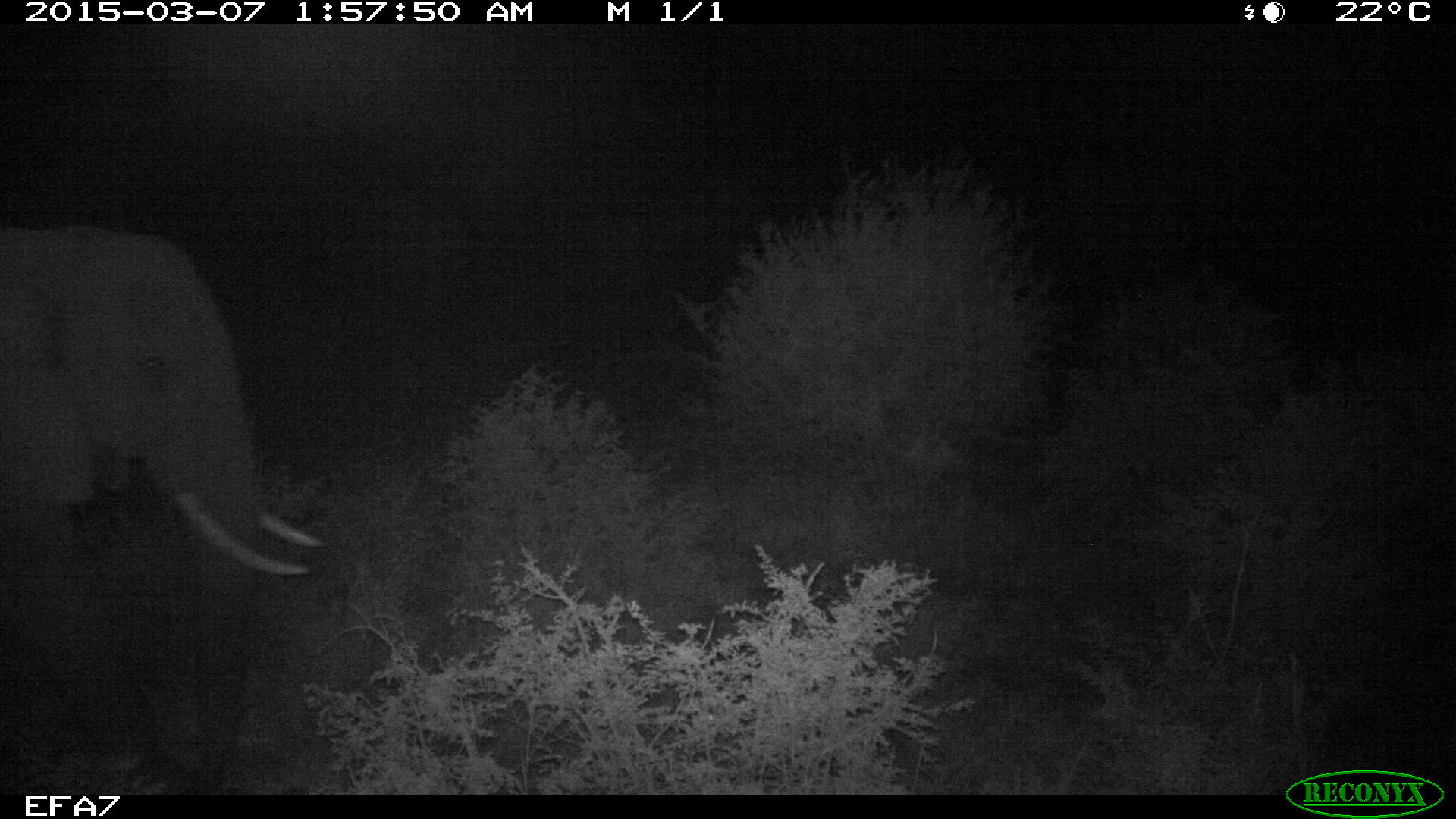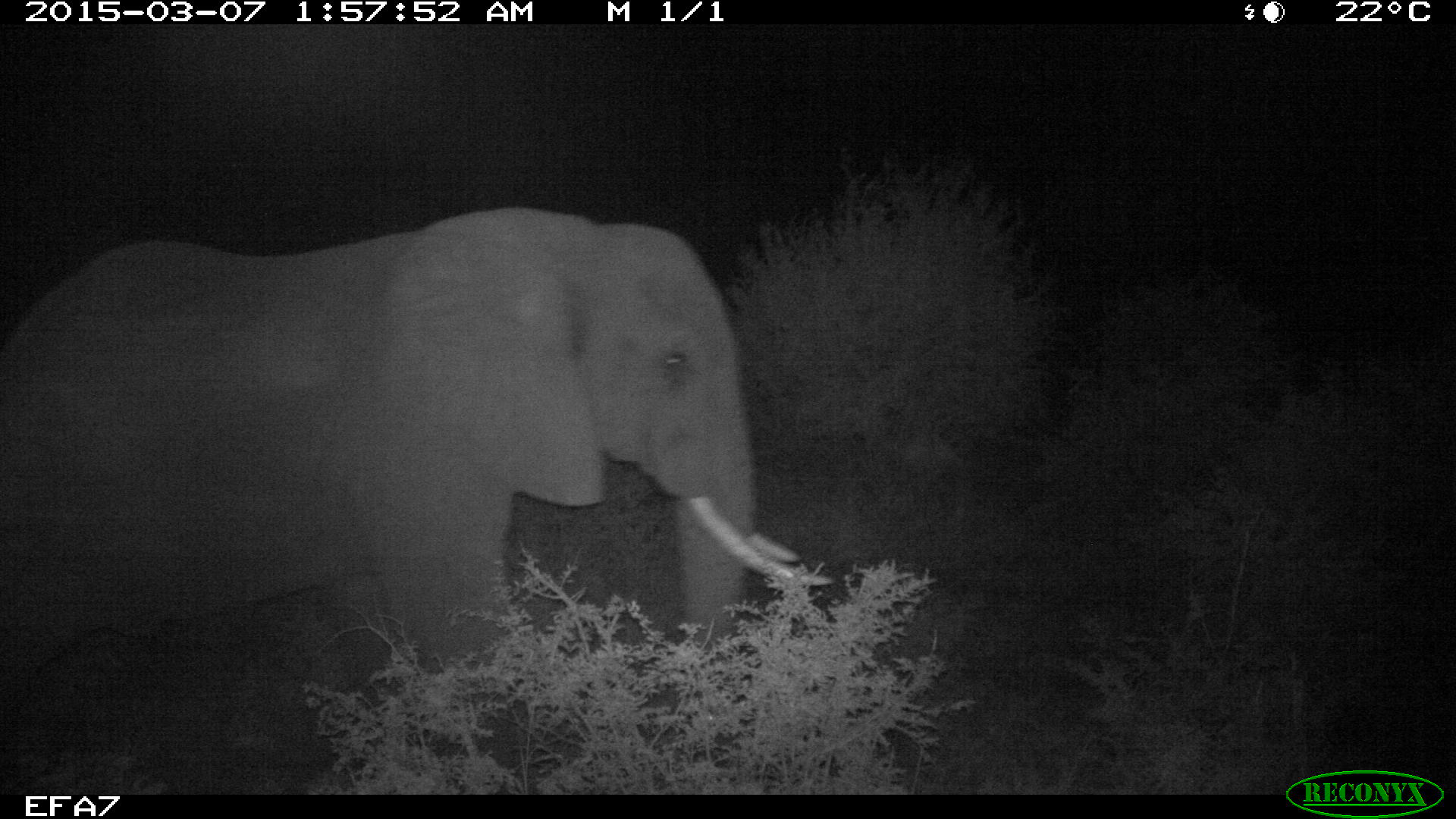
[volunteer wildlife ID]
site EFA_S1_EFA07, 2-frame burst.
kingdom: Animalia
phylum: Chordata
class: Mammalia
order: Proboscidea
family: Elephantidae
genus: Loxodonta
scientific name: Loxodonta africana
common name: african bush elephant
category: elephant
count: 1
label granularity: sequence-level